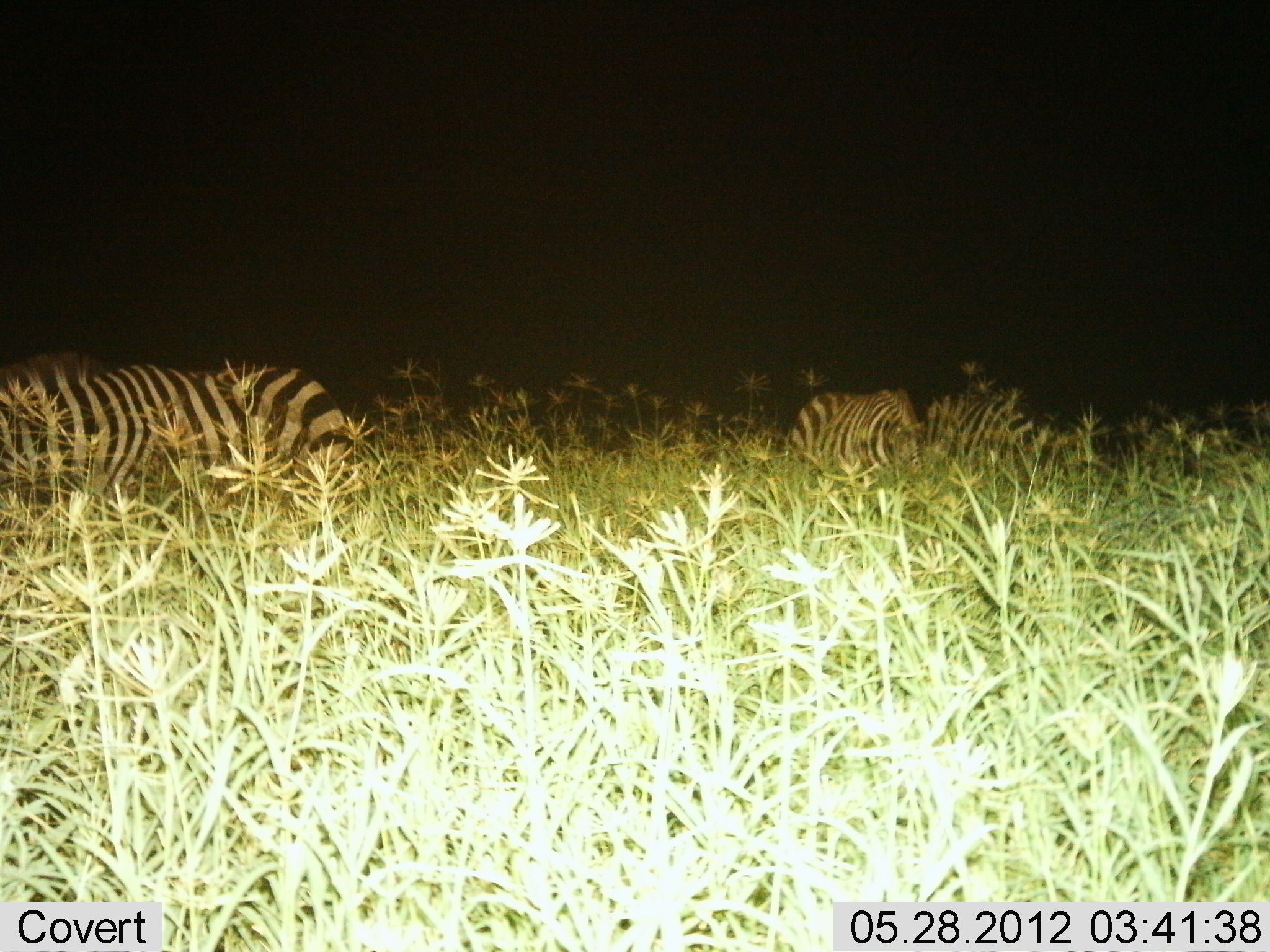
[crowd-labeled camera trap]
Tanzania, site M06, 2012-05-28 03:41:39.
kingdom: Animalia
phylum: Chordata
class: Mammalia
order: Perissodactyla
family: Equidae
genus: Equus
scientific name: Equus quagga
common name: plains zebra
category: zebra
Zebra (plains zebra) (Equus quagga), count 3. Behavior (volunteer vote fractions): standing 9%, resting 18%, moving 0%, interacting 9%. Young present (vote fraction): 0%. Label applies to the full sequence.